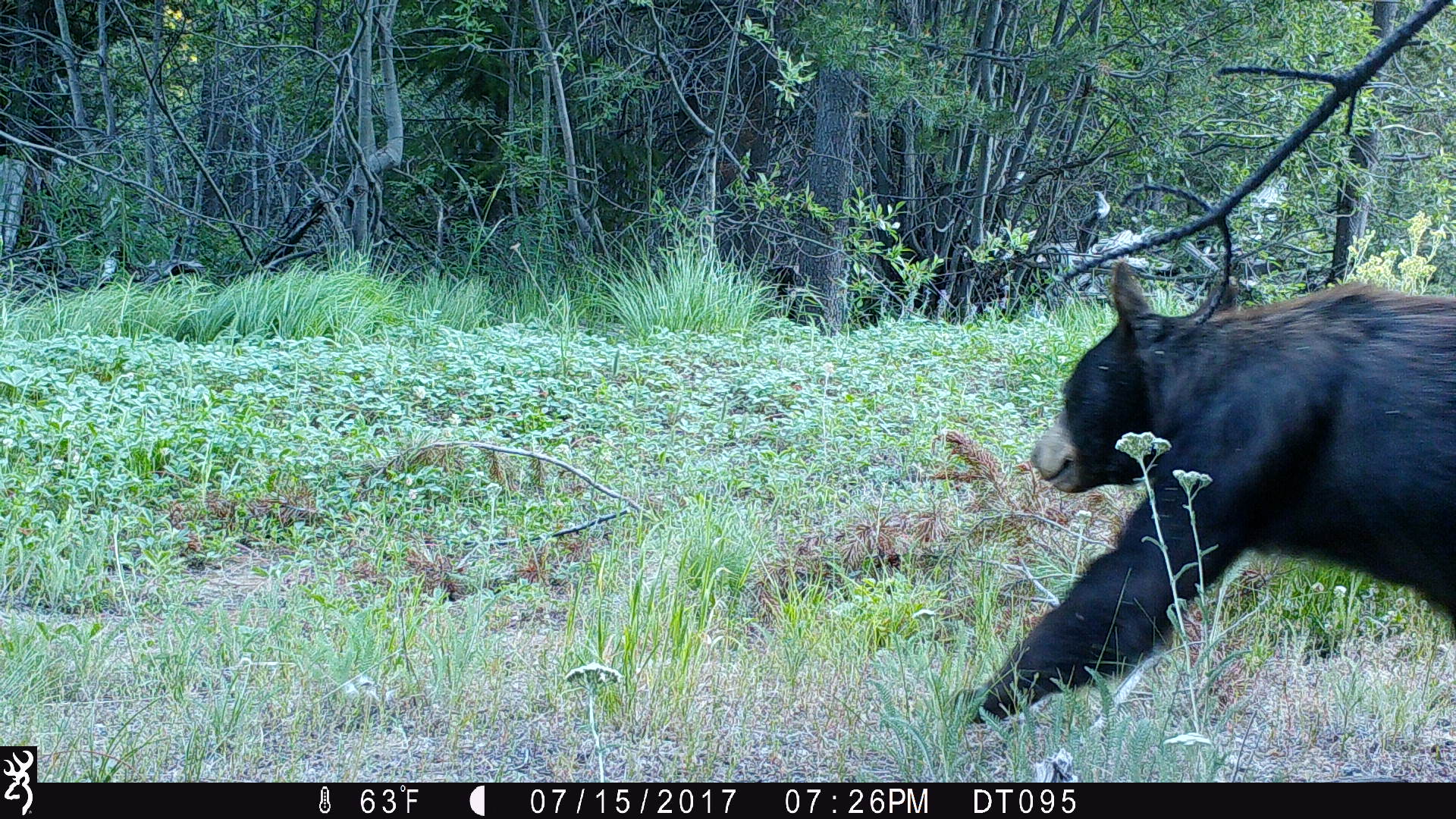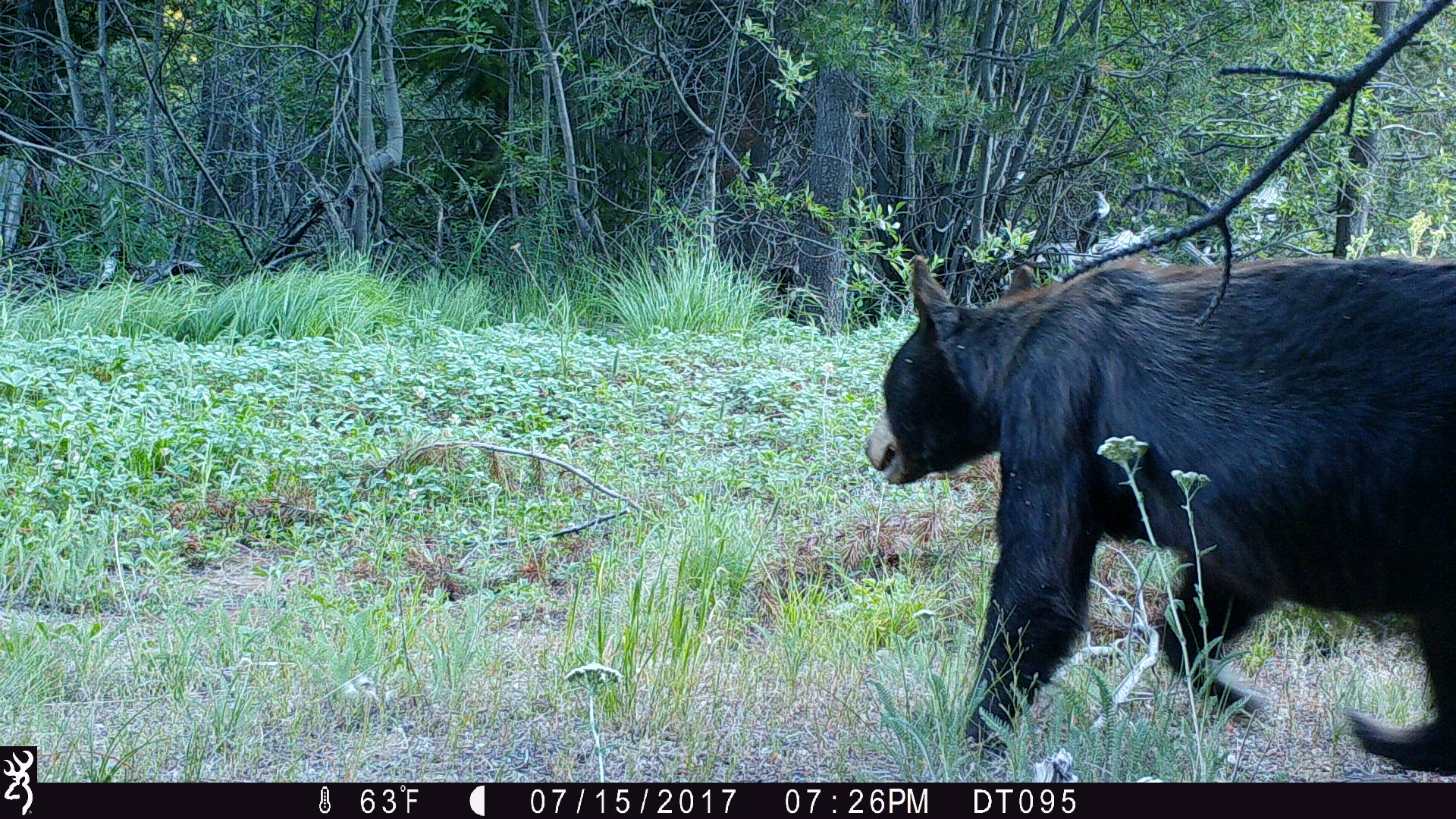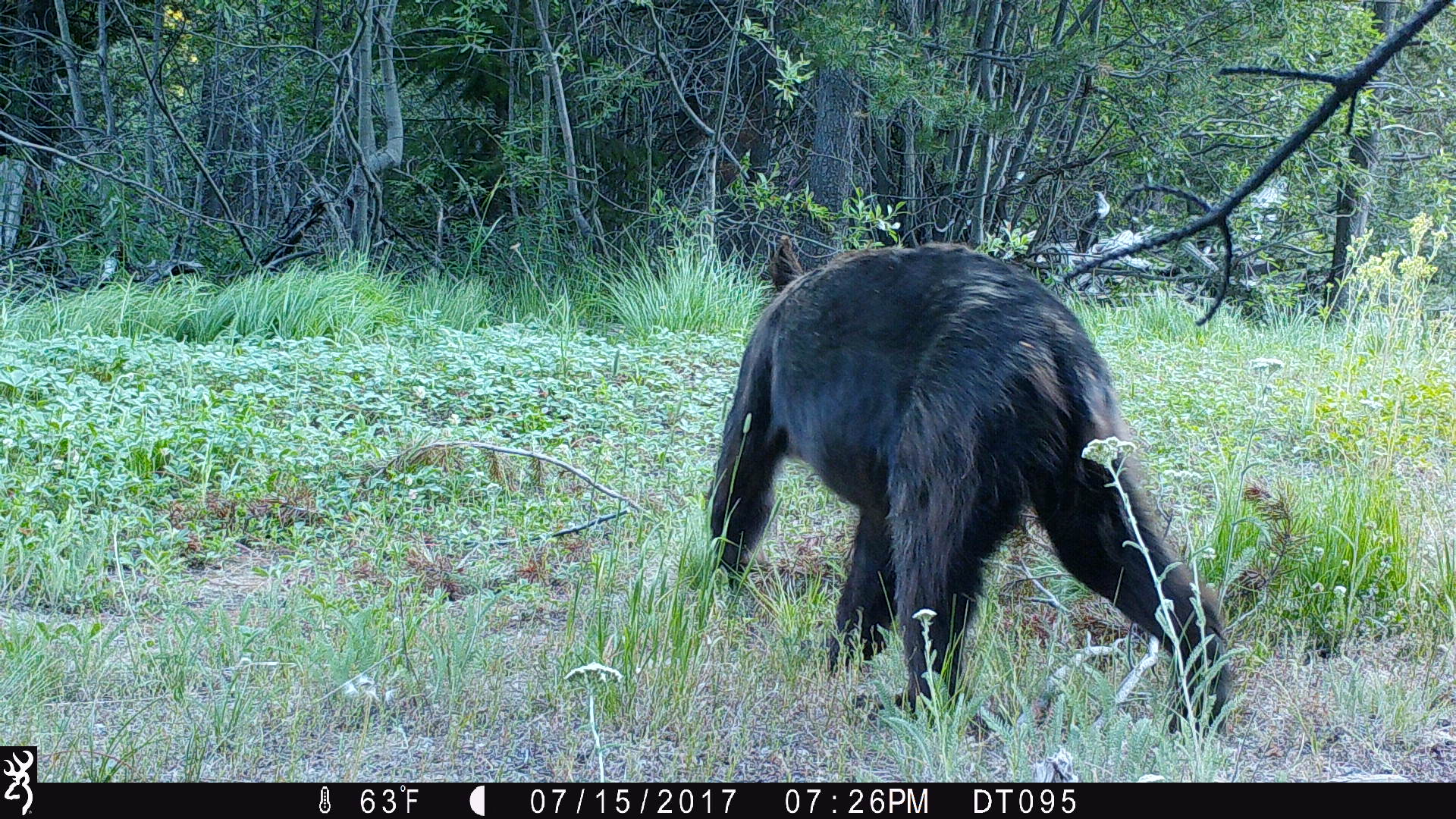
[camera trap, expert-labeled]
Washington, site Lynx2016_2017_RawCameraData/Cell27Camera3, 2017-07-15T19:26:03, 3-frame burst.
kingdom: Animalia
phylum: Chordata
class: Mammalia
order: Carnivora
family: Ursidae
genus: Ursus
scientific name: Ursus americanus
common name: american black bear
Ursus americanus (american black bear). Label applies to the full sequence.